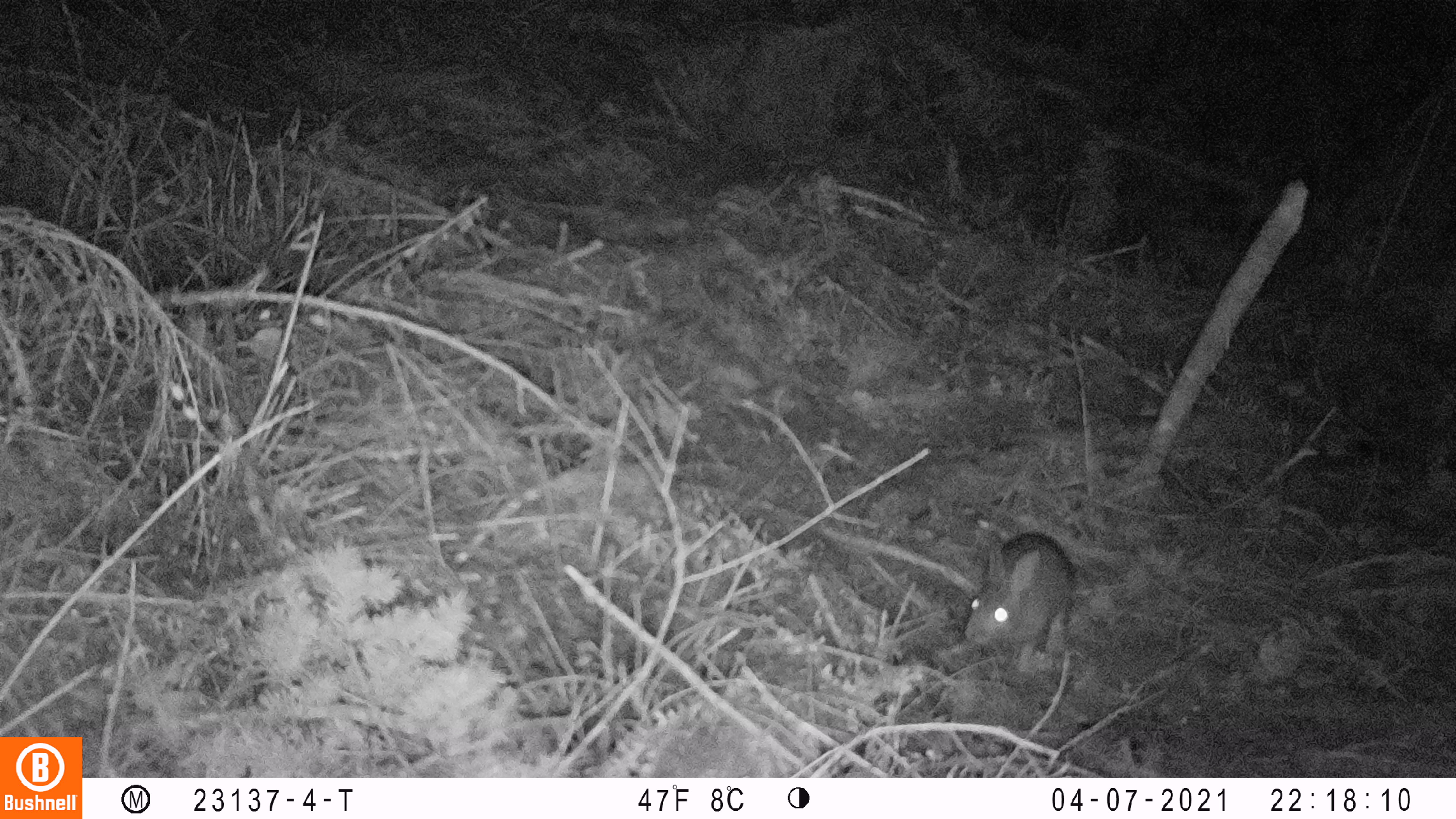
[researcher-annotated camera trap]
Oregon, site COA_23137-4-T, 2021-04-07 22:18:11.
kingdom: Animalia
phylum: Chordata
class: Mammalia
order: Lagomorpha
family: Leporidae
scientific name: Leporidae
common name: hares and rabbits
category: leporidae family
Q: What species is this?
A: Leporidae family (hares and rabbits) (Leporidae).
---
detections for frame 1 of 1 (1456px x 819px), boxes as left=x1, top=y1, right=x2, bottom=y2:
leporidae family: left=957, top=527, right=1084, bottom=653